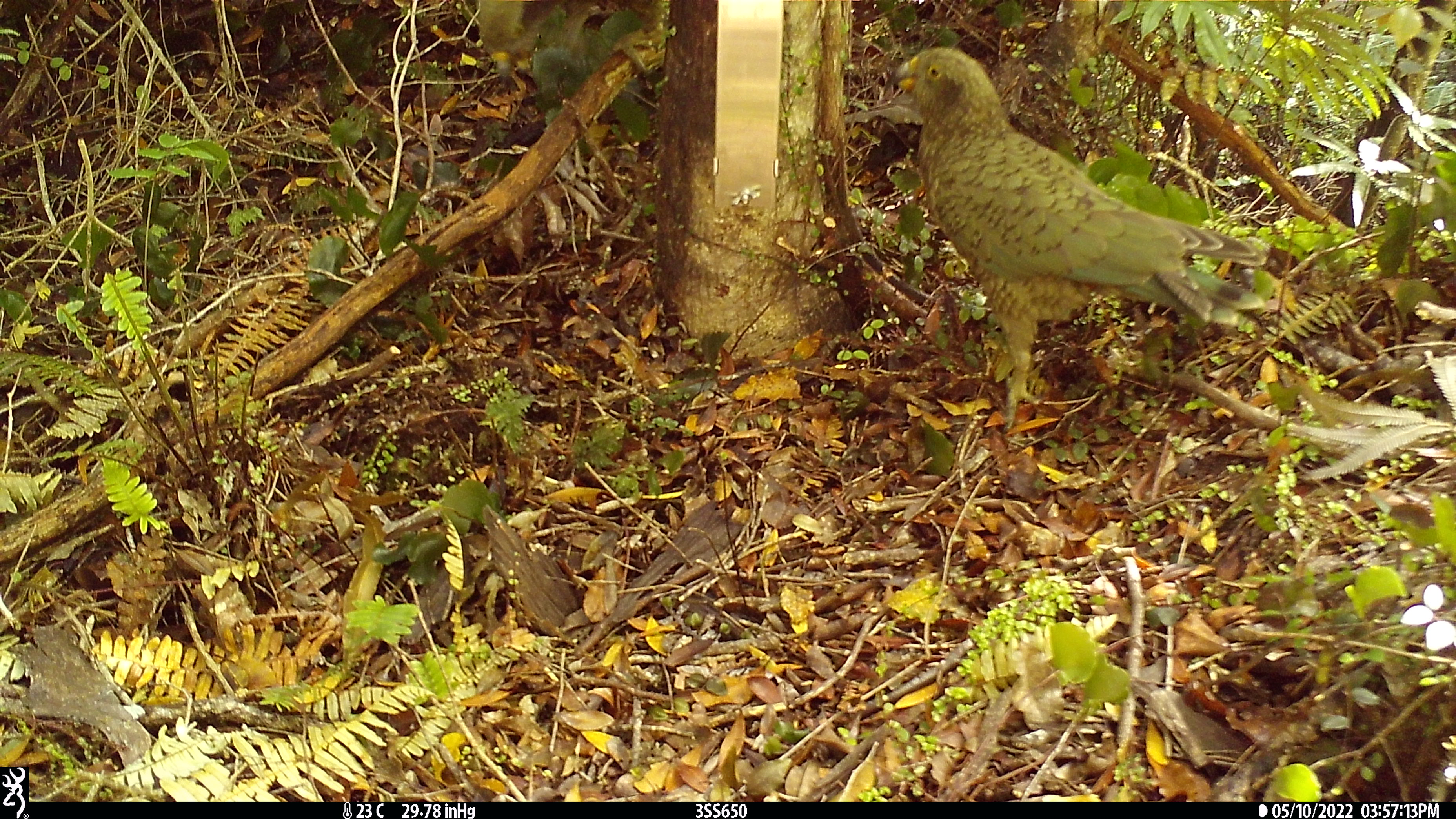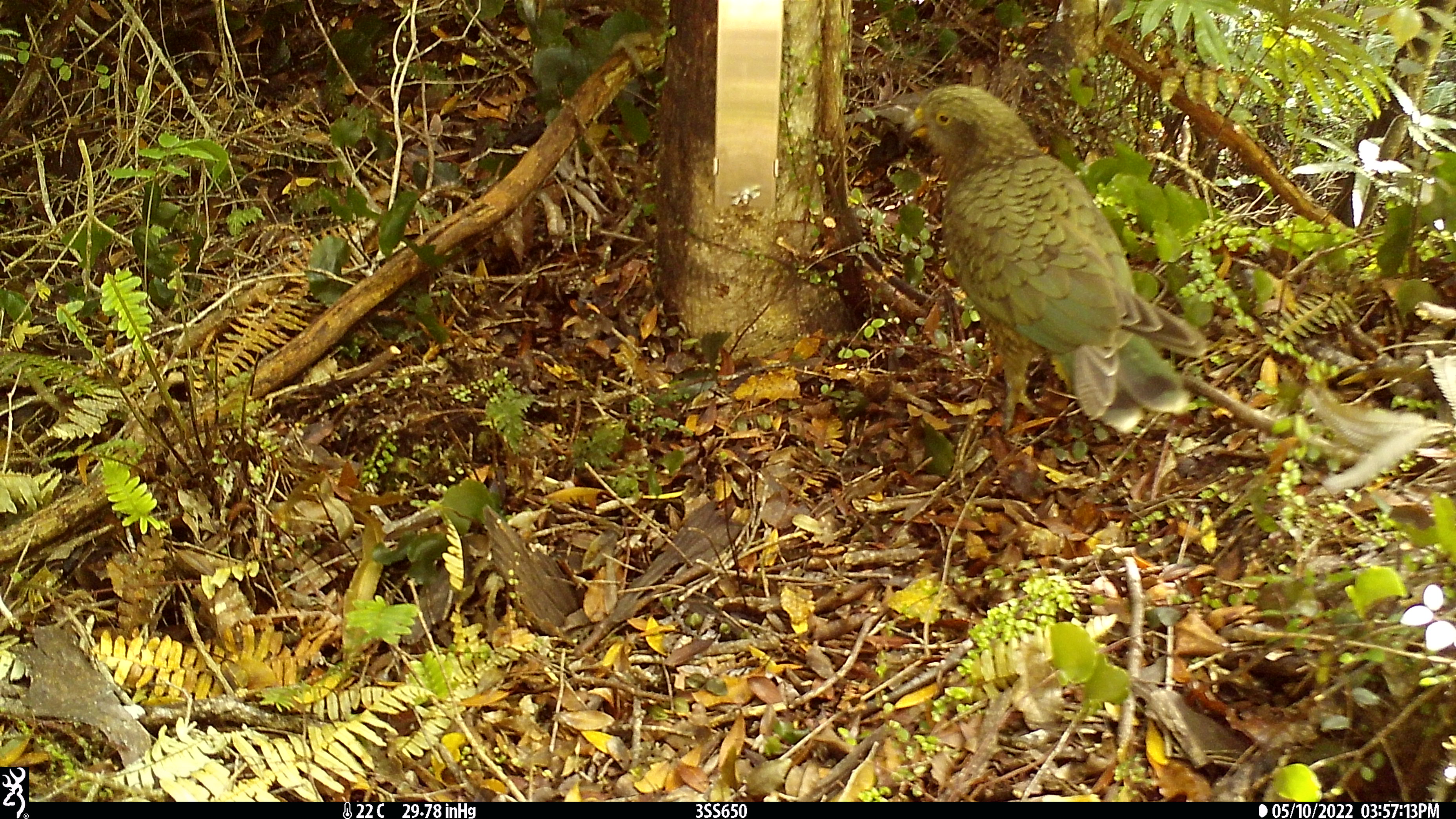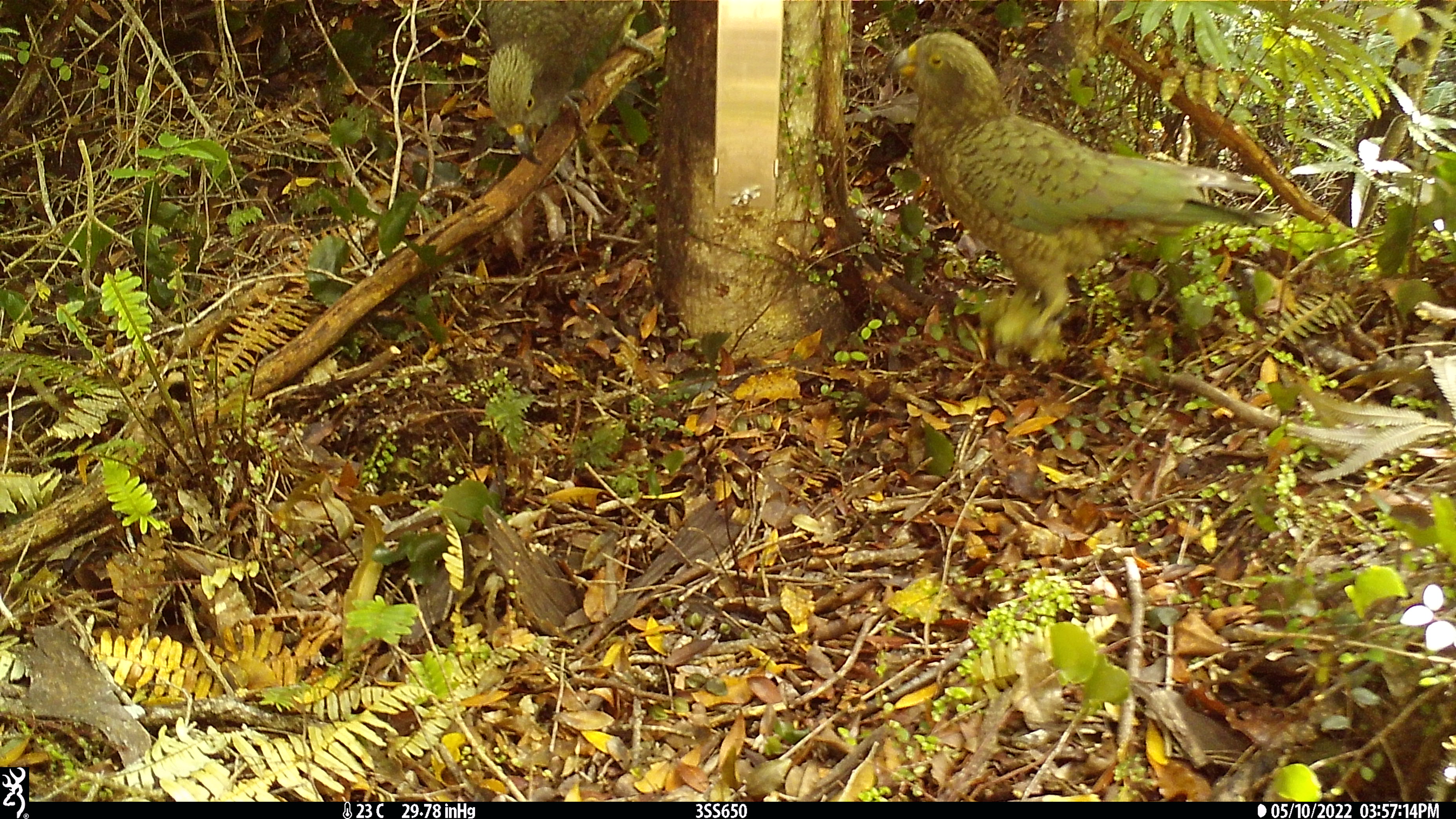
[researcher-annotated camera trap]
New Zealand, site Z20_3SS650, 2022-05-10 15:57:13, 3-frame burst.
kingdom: Animalia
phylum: Chordata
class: Aves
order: Psittaciformes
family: Strigopidae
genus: Nestor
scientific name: Nestor notabilis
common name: kea